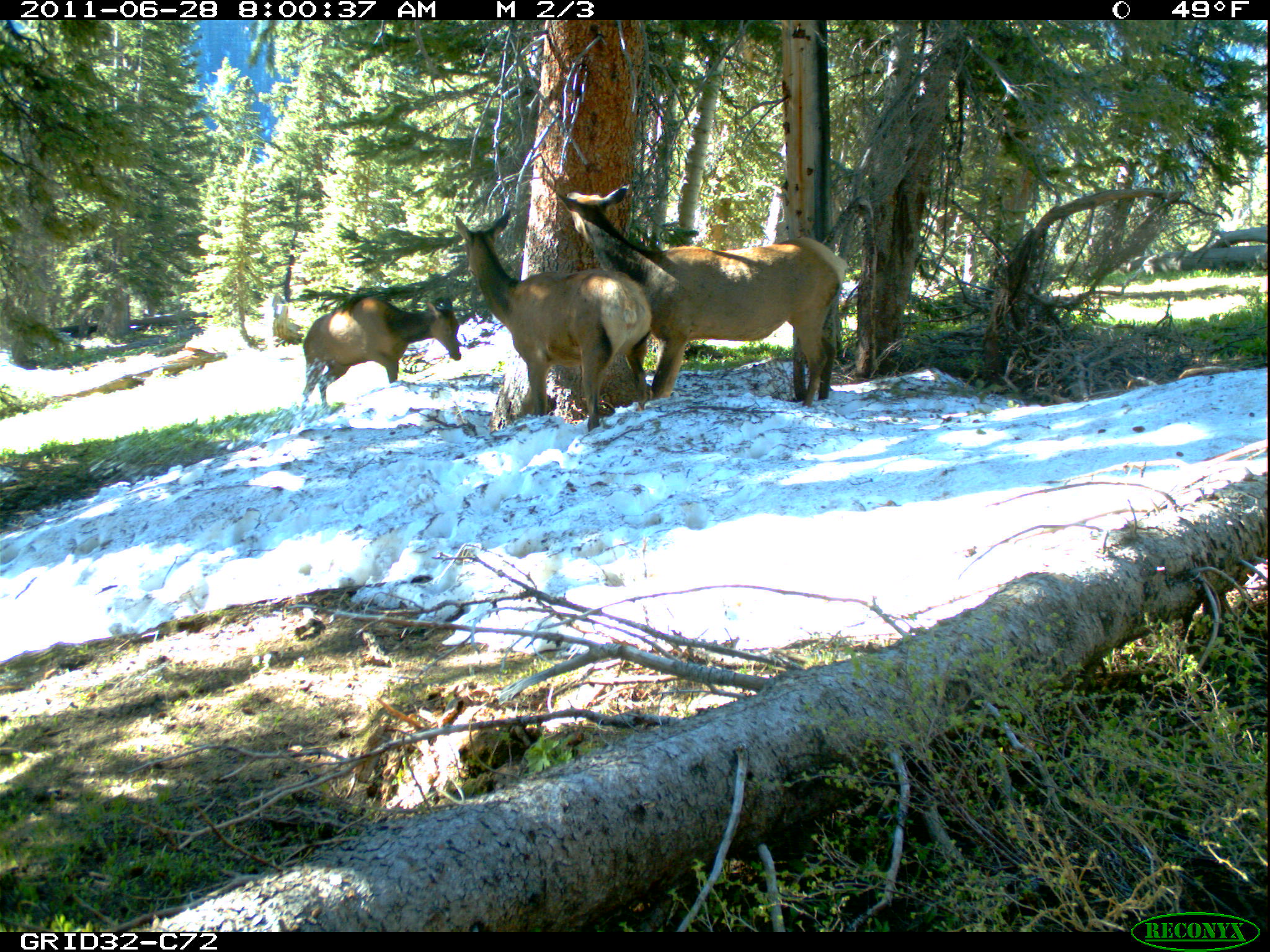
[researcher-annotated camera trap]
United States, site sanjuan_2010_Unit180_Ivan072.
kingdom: Animalia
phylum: Chordata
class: Mammalia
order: Artiodactyla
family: Cervidae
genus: Cervus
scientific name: Cervus elaphus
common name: red deer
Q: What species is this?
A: Cervus elaphus (red deer).